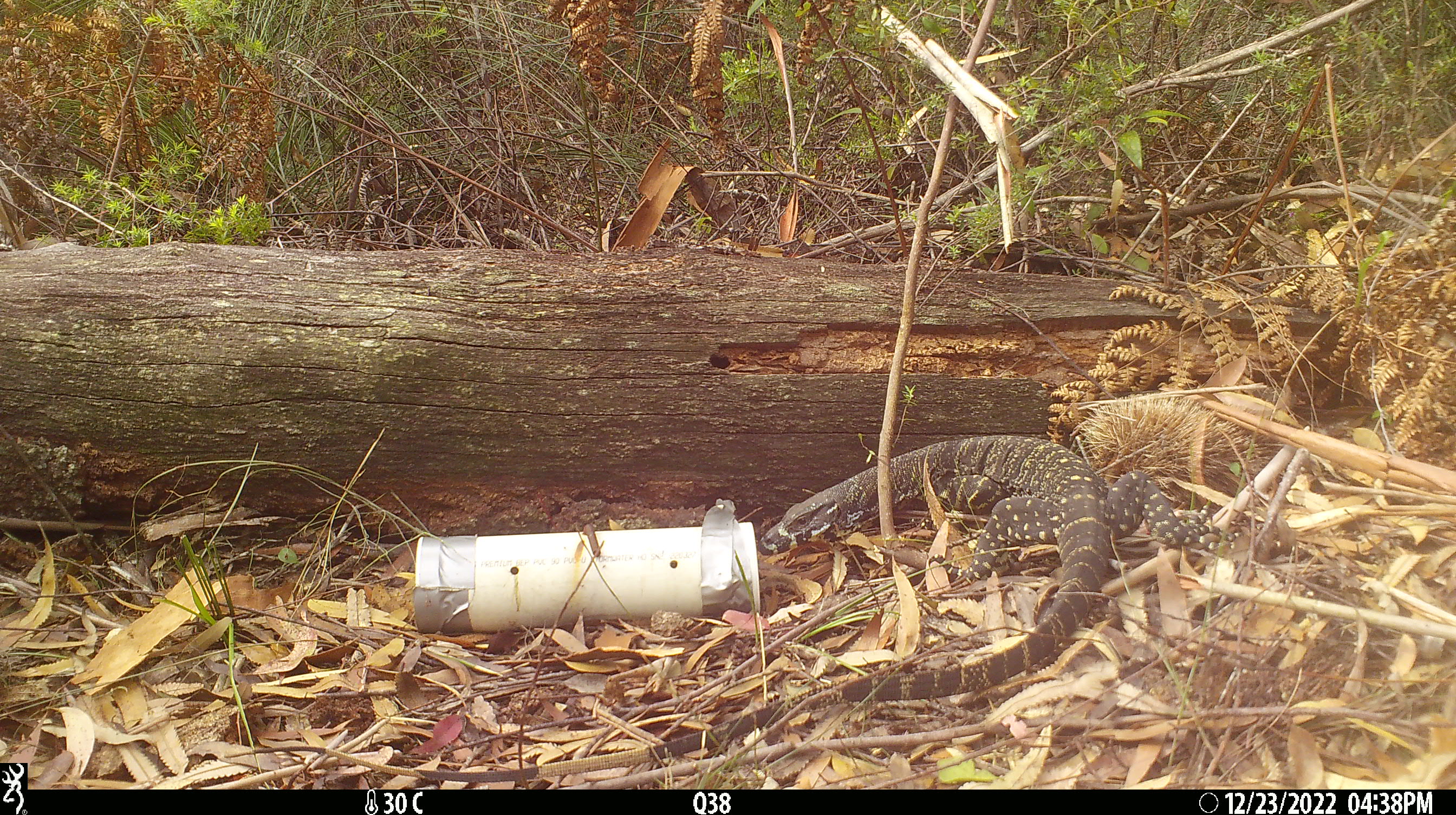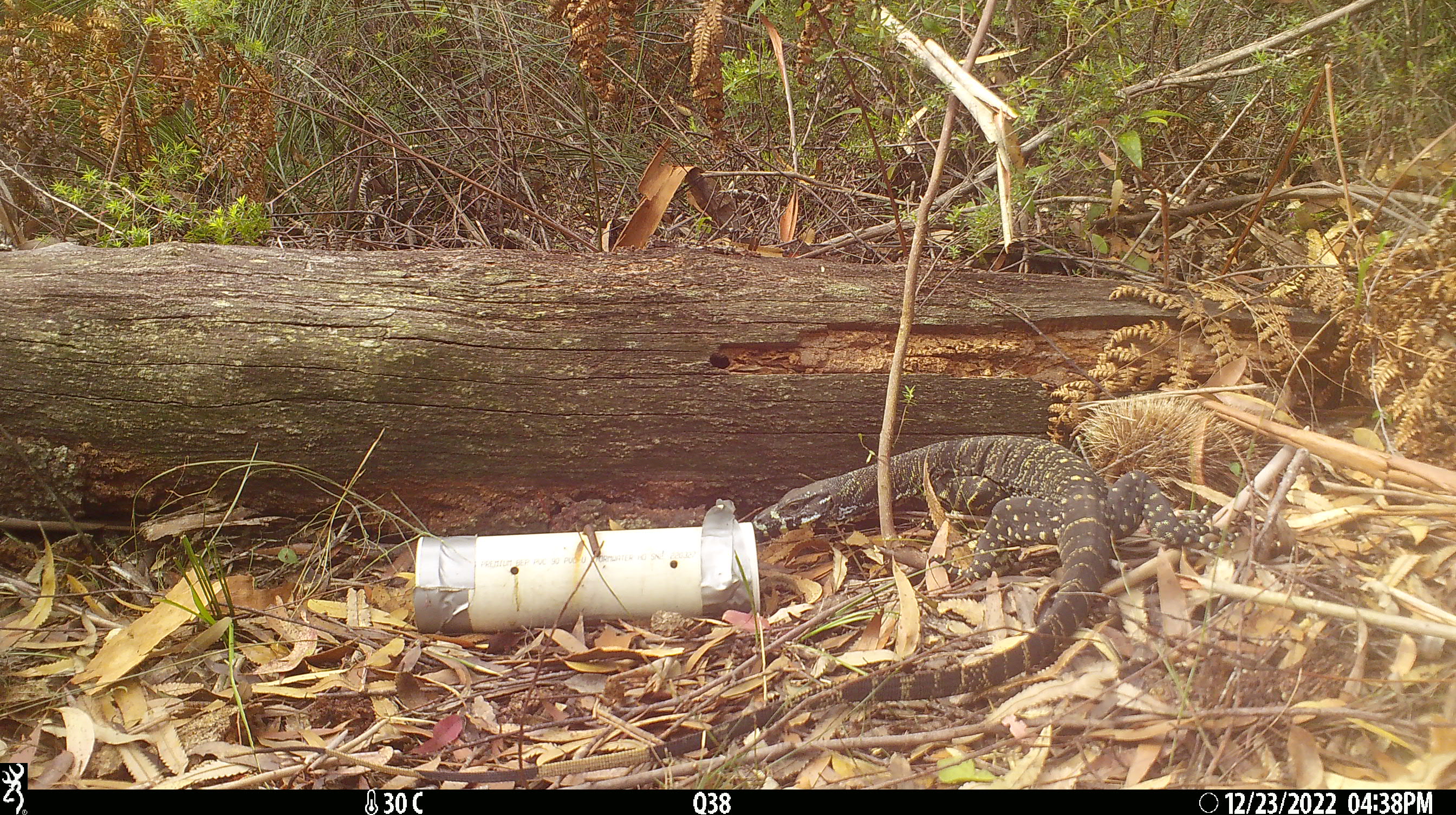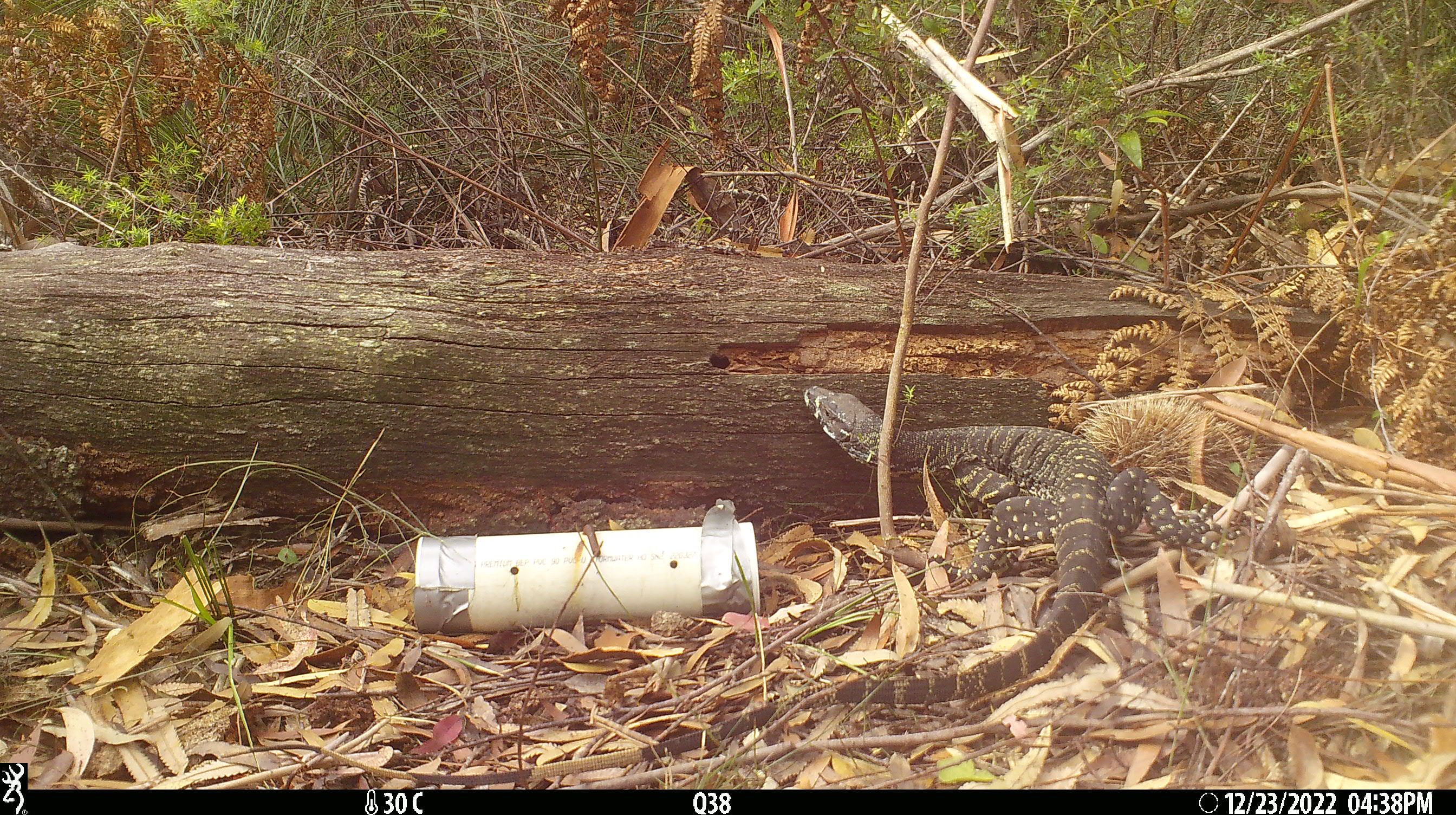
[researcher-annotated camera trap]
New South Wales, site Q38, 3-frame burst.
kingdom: Animalia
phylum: Chordata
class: Reptilia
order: Squamata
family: Varanidae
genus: Varanus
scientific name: Varanus varius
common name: lace monitor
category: goanna